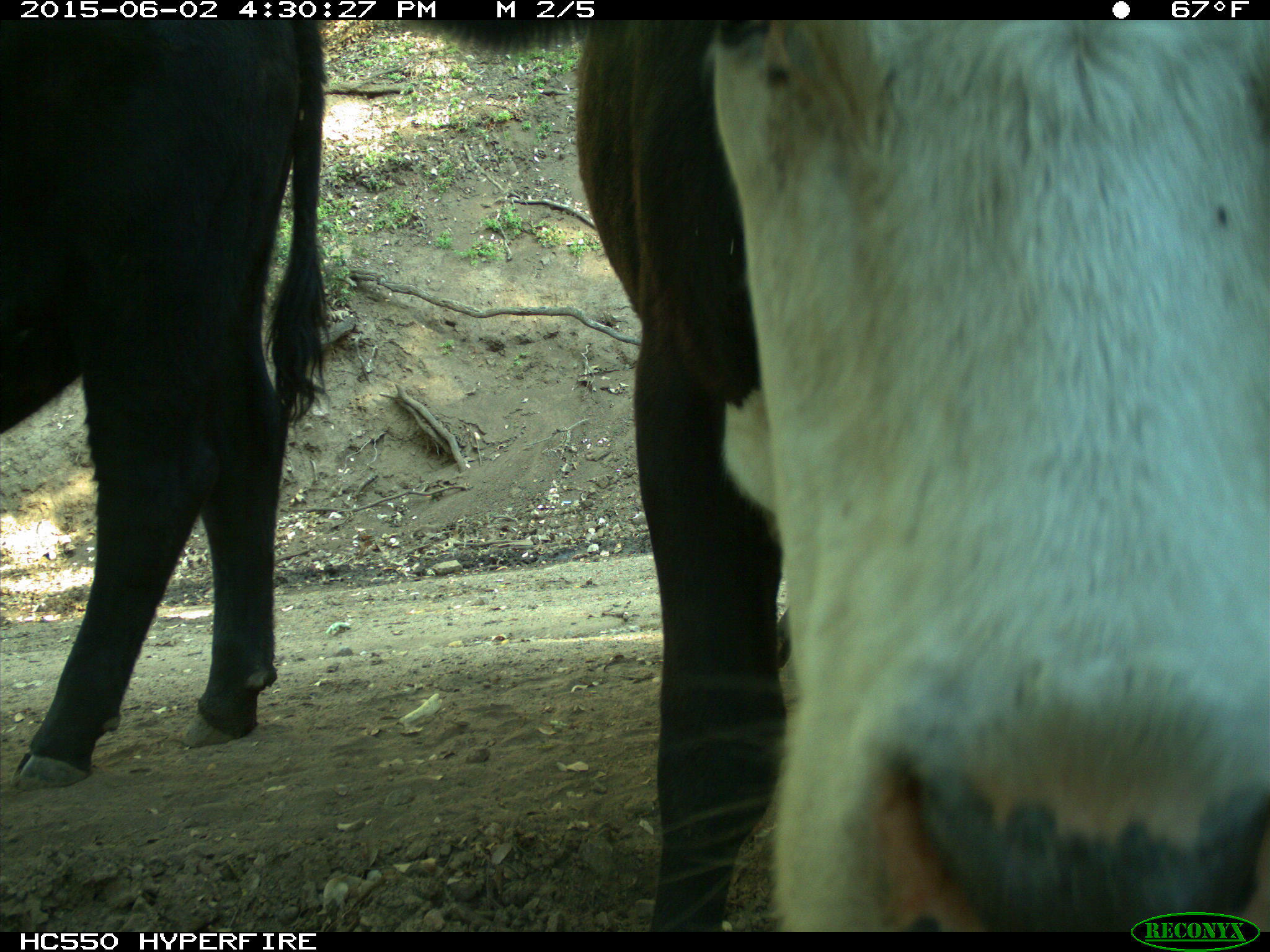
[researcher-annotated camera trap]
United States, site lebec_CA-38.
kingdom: Animalia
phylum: Chordata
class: Mammalia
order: Artiodactyla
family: Bovidae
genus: Bos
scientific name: Bos taurus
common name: domestic cow